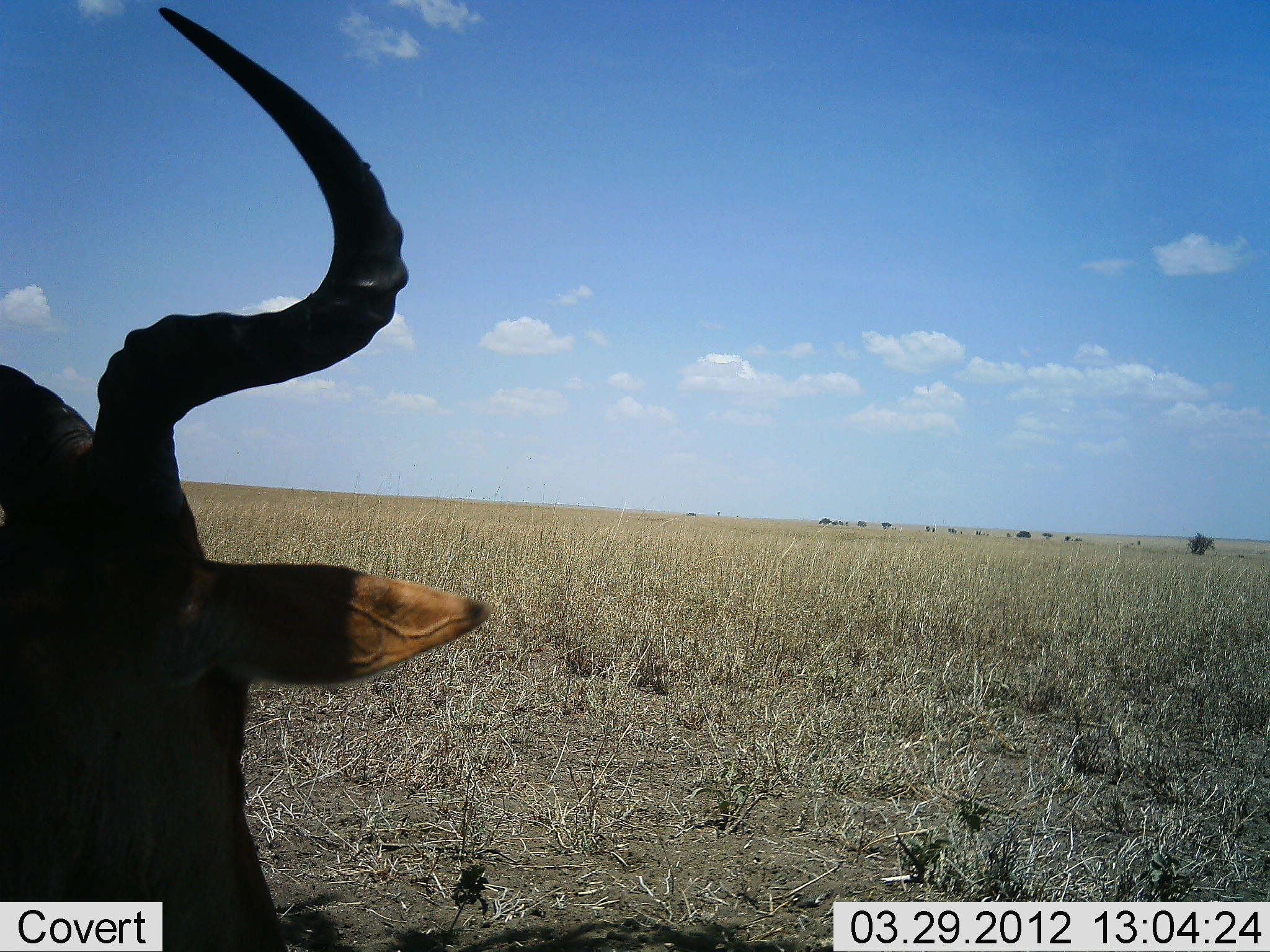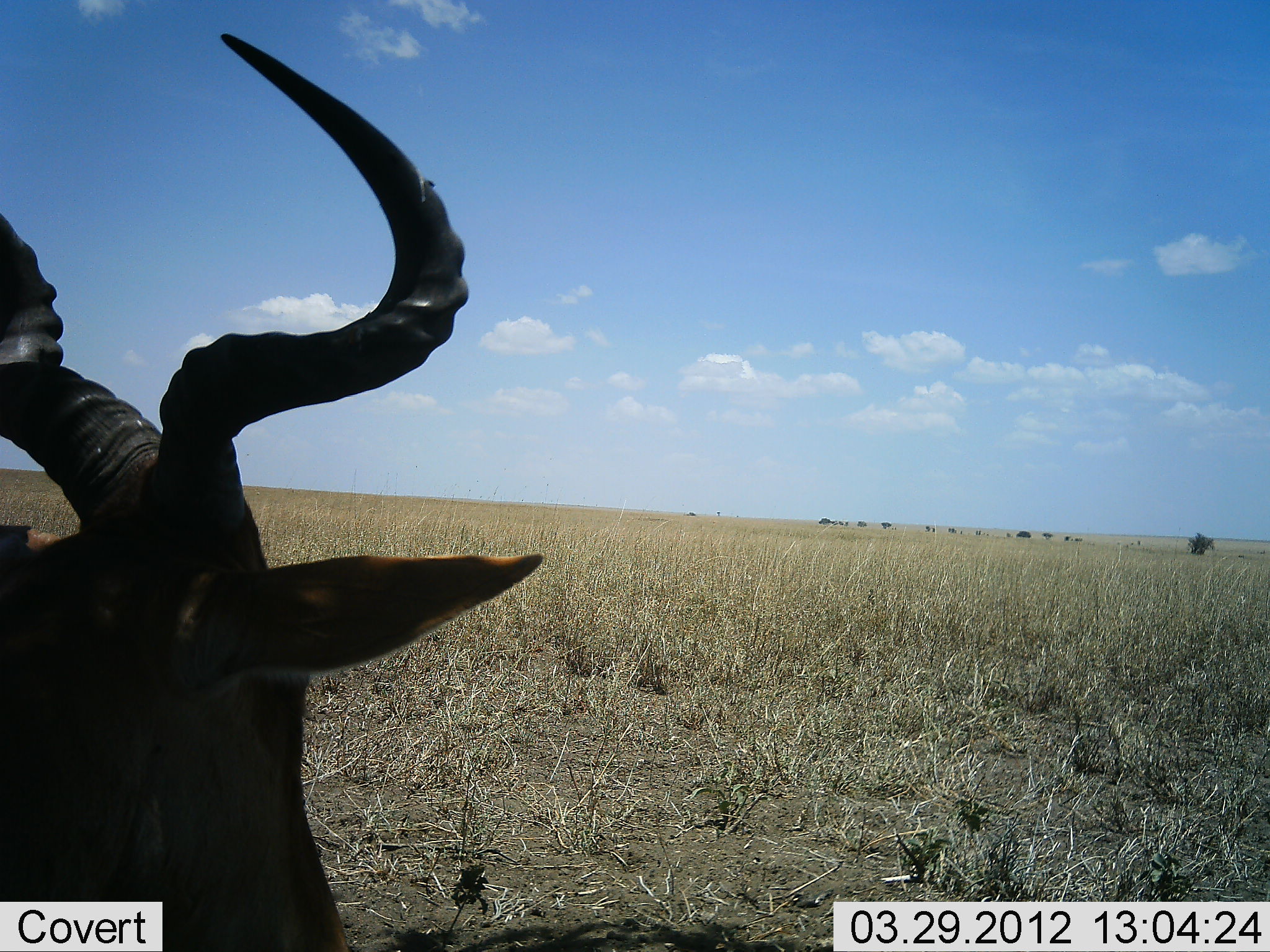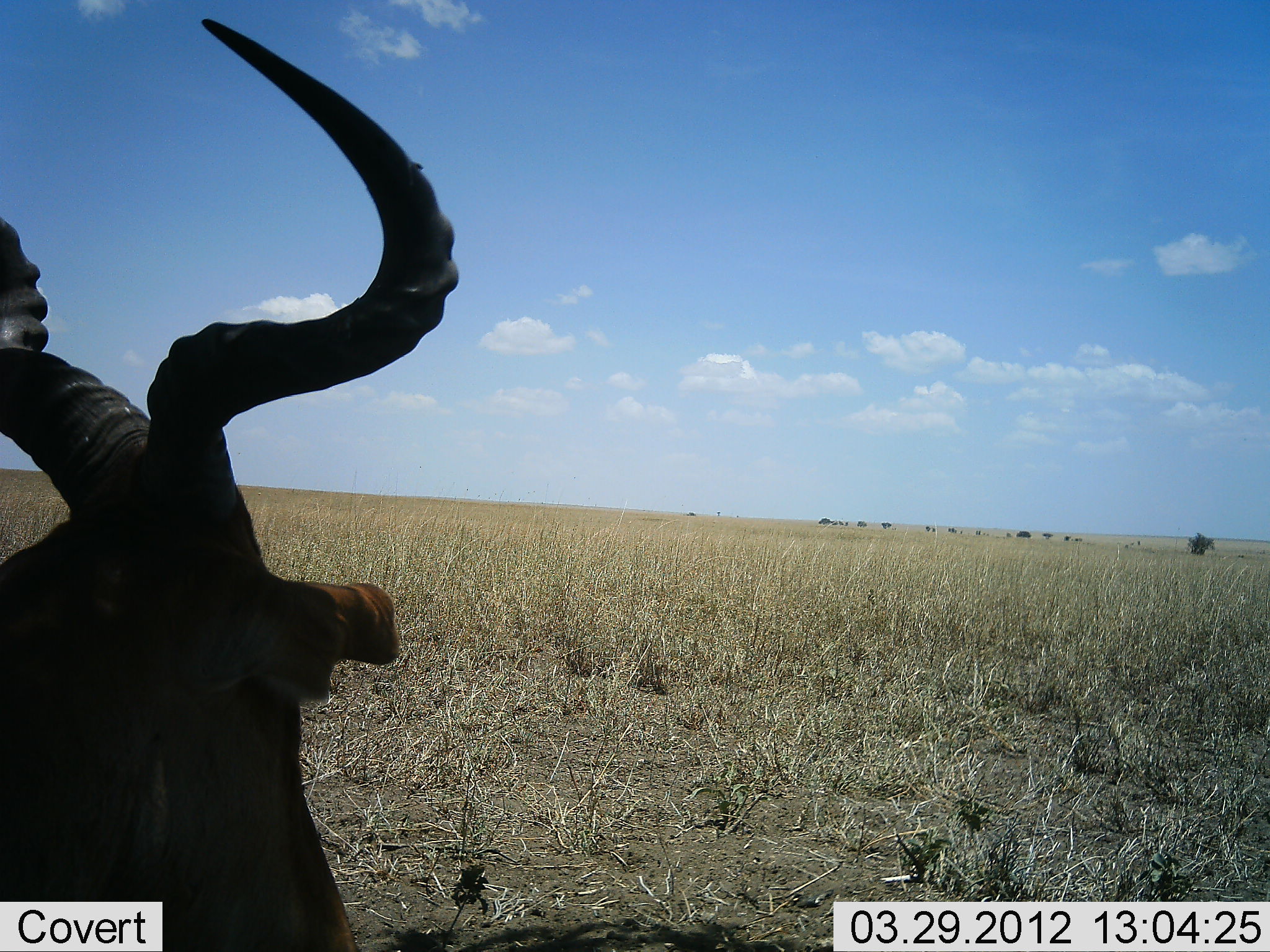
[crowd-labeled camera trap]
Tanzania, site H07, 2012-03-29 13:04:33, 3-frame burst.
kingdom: Animalia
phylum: Chordata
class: Mammalia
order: Artiodactyla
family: Bovidae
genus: Alcelaphus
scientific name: Alcelaphus buselaphus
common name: hartebeest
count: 1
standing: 40%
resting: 60%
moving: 0%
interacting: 0%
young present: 0%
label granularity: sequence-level